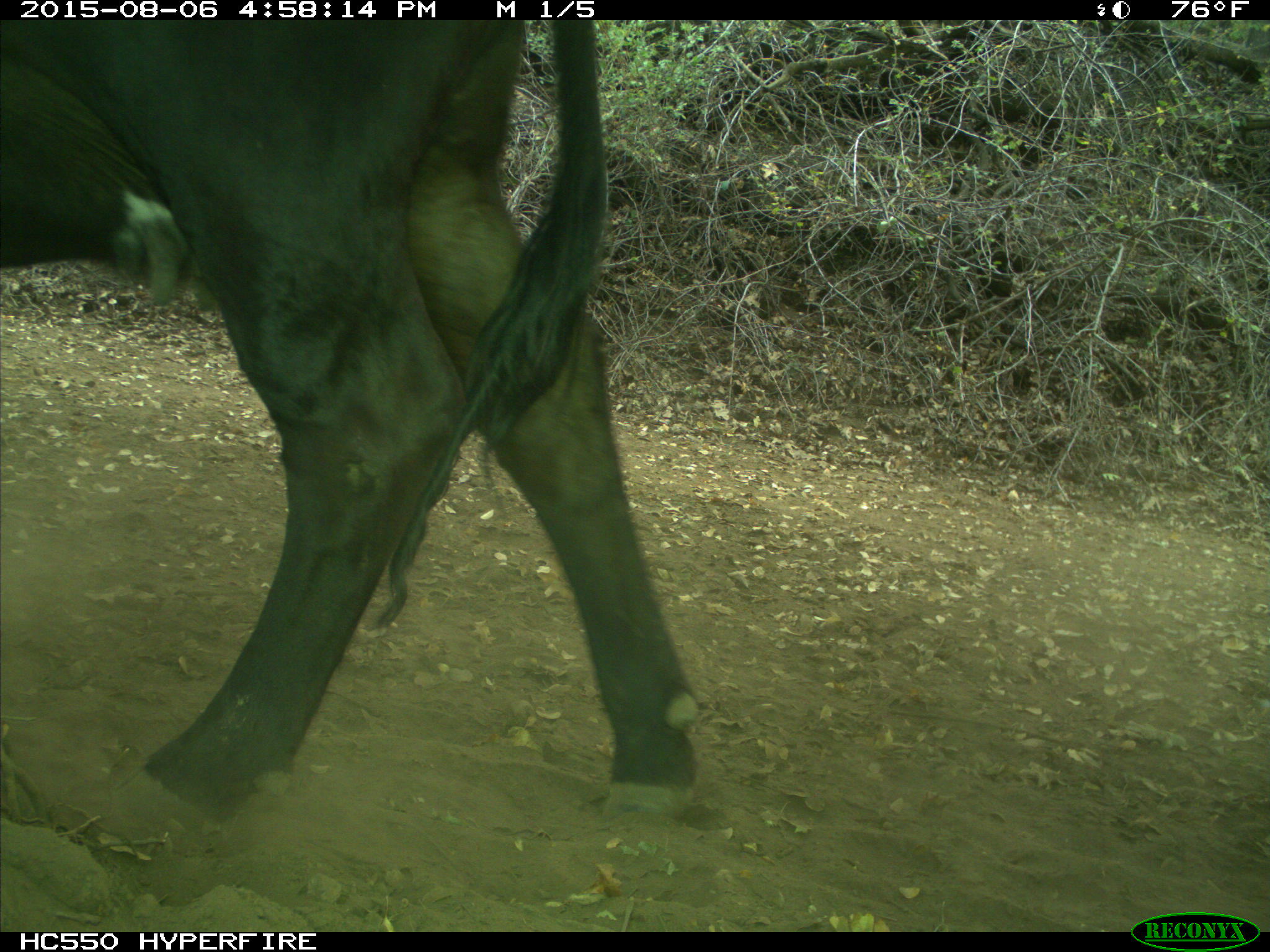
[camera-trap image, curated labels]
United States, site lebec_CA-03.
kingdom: Animalia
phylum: Chordata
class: Mammalia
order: Artiodactyla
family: Bovidae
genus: Bos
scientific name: Bos taurus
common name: domestic cow